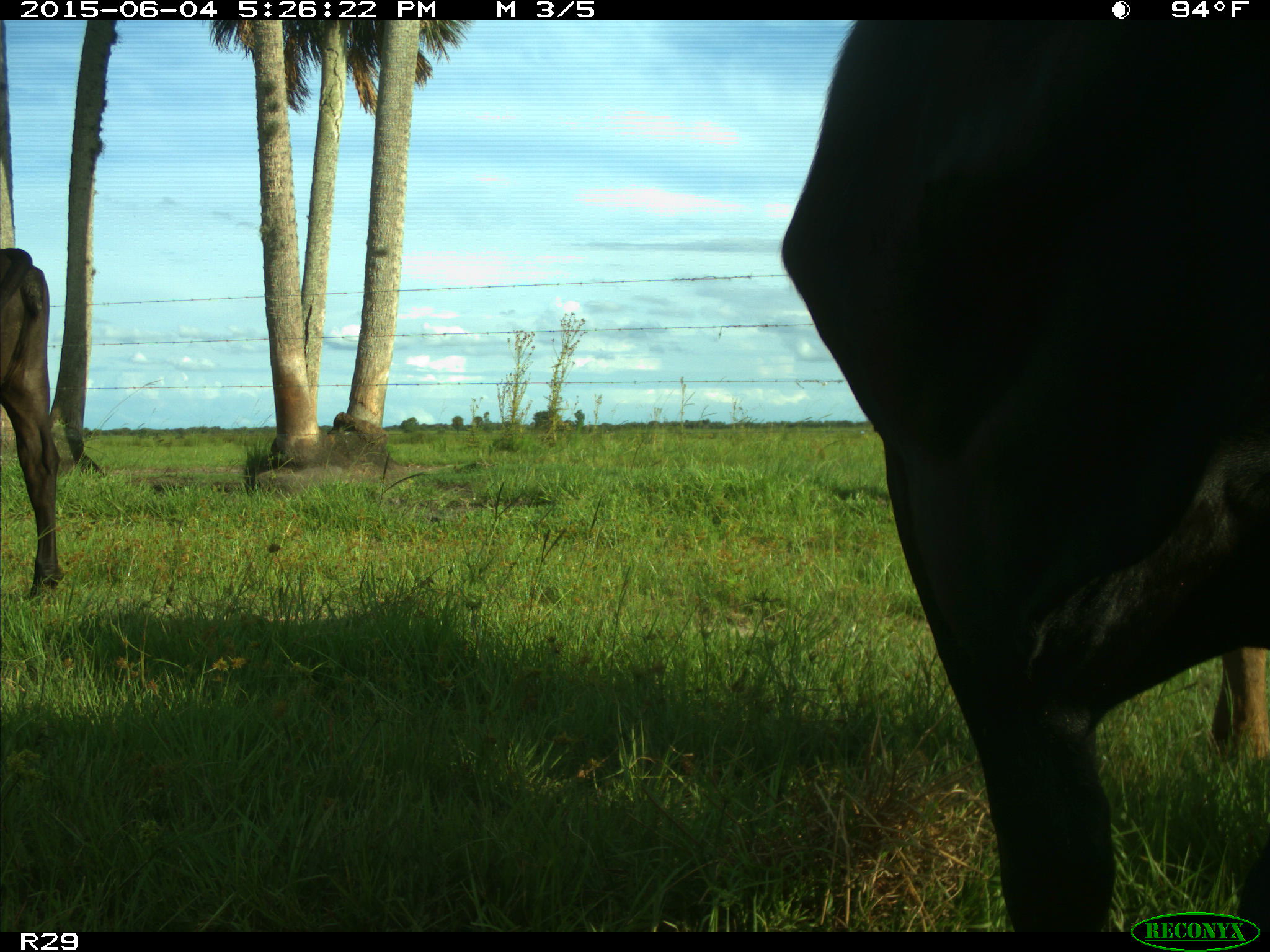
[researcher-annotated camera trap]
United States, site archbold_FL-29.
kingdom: Animalia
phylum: Chordata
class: Mammalia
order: Artiodactyla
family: Bovidae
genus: Bos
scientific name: Bos taurus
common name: domestic cow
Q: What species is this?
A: Bos taurus (domestic cow).